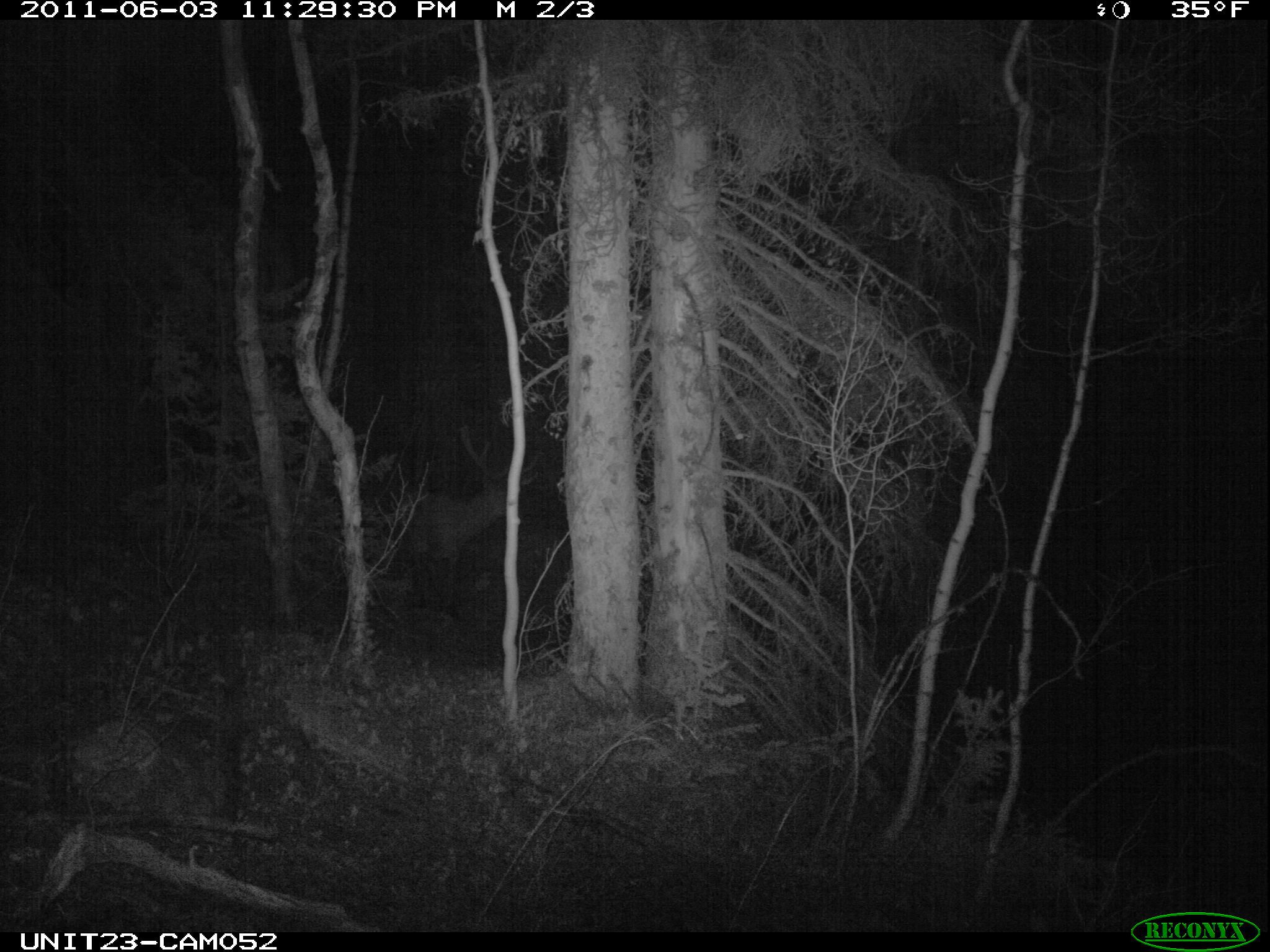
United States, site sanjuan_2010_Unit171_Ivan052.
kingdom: Animalia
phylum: Chordata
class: Mammalia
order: Artiodactyla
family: Cervidae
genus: Cervus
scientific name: Cervus elaphus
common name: red deer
Cervus elaphus (red deer).